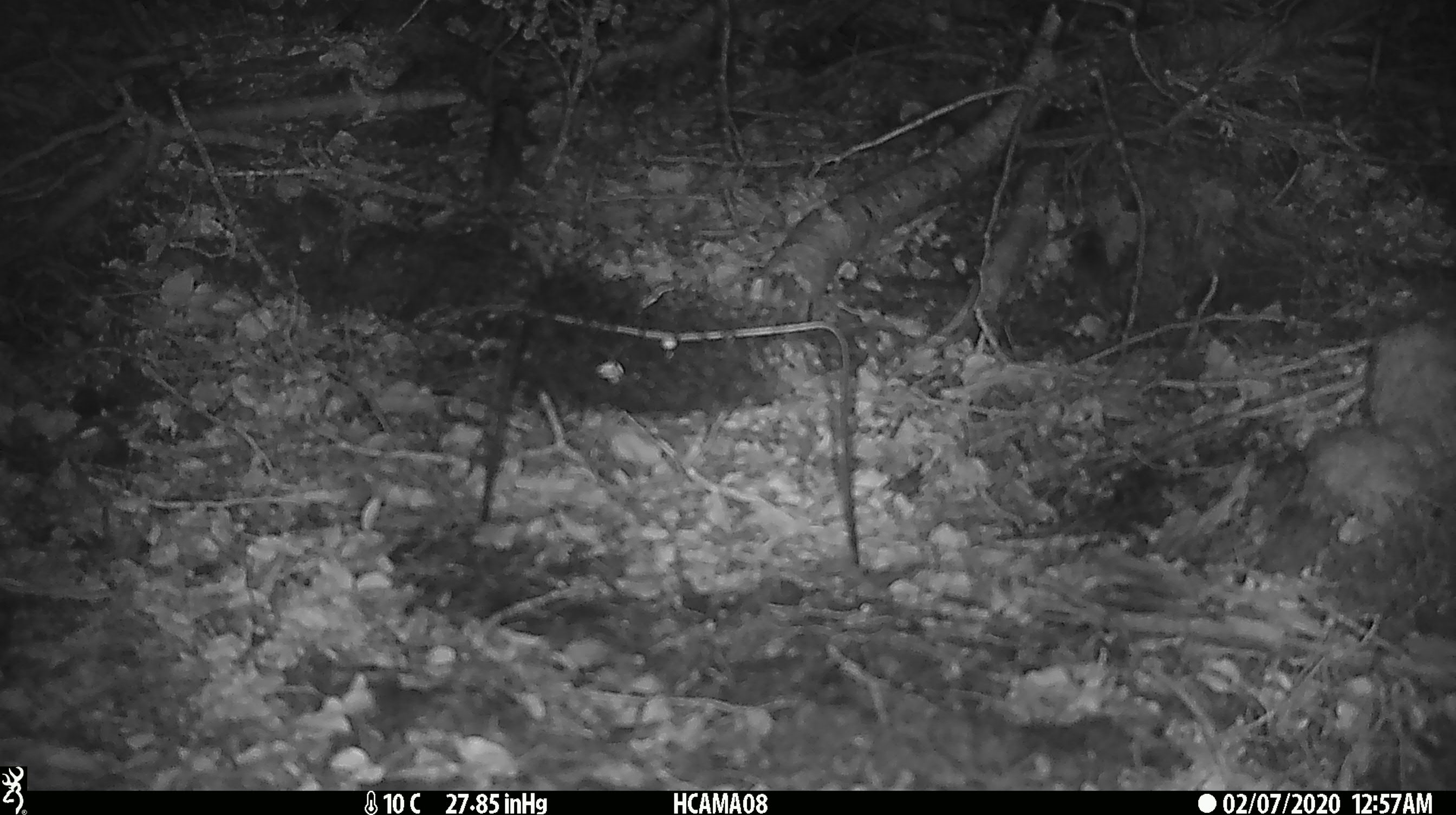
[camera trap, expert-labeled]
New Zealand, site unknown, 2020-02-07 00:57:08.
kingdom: Animalia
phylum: Chordata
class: Mammalia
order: Rodentia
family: Muridae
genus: Mus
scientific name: Mus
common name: mouse